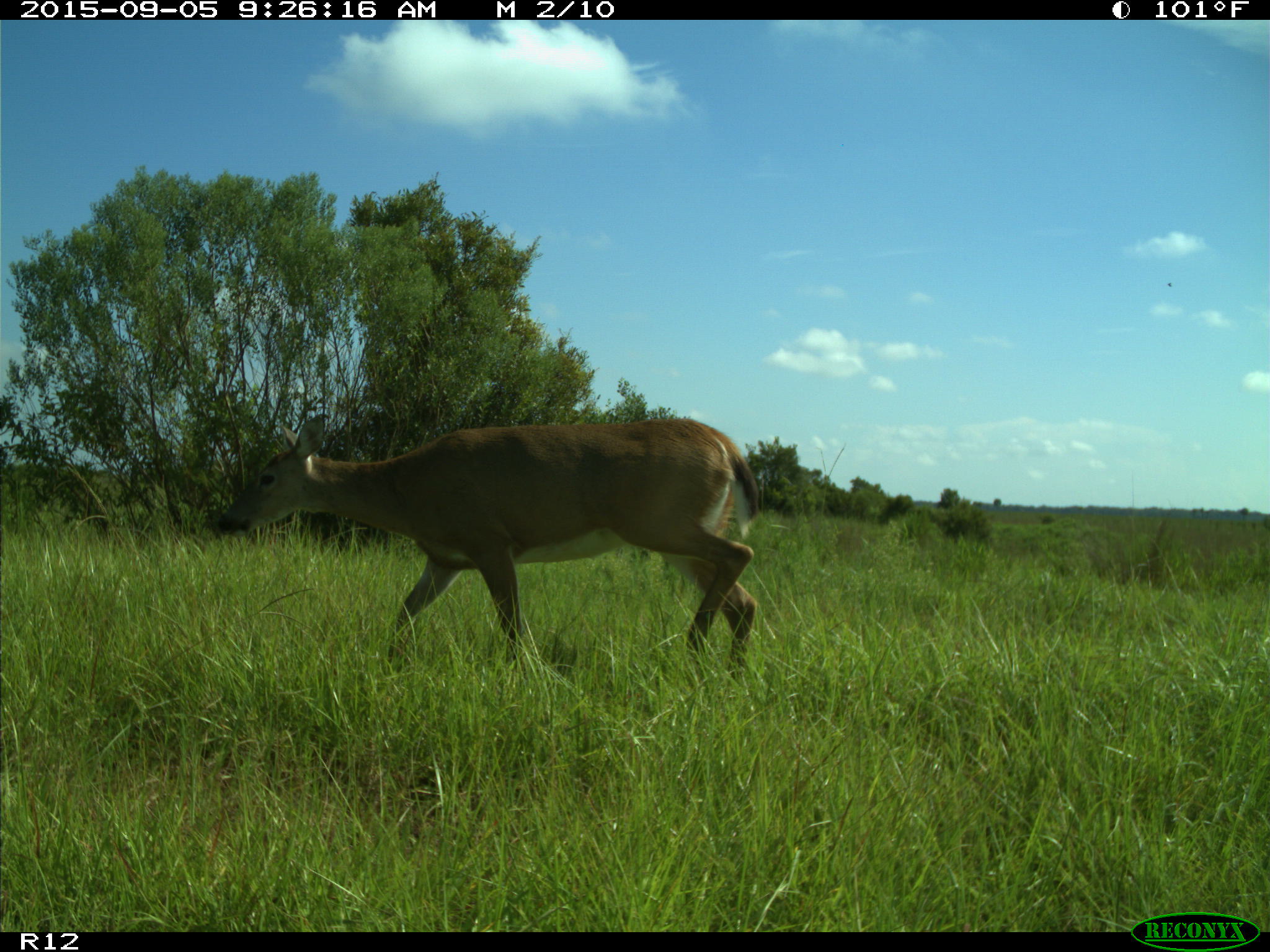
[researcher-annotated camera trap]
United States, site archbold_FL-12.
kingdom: Animalia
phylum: Chordata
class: Mammalia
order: Artiodactyla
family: Cervidae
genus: Odocoileus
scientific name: Odocoileus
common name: deer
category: unidentified deer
Unidentified deer (deer) (Odocoileus).